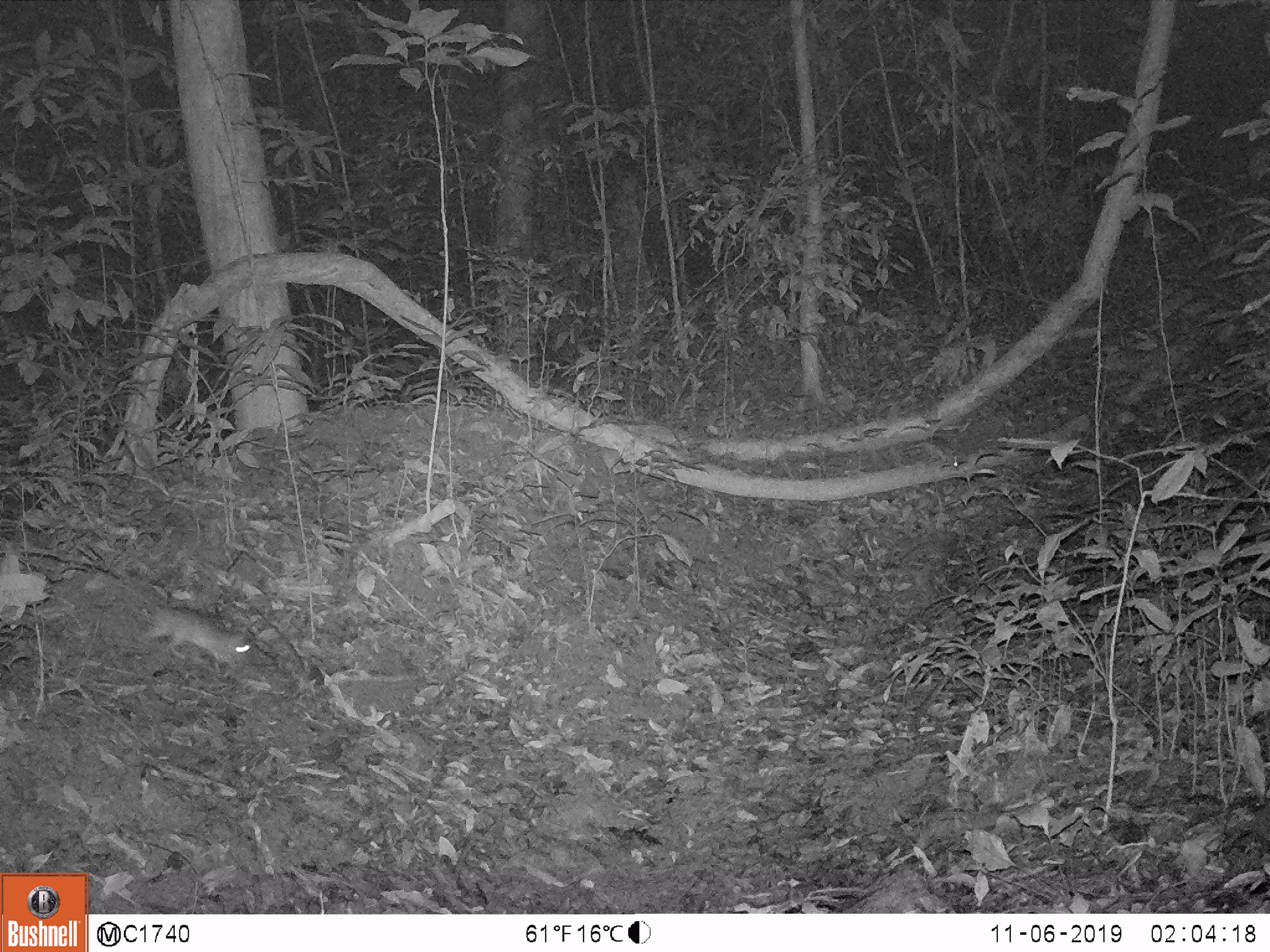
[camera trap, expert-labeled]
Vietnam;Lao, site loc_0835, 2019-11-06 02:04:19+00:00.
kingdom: Animalia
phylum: Chordata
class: Mammalia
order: Rodentia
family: Muridae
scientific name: Muridae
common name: old-world mice and rats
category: unidentified murid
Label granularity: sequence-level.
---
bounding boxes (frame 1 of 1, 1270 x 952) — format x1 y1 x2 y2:
unidentified murid: 77 561 260 672